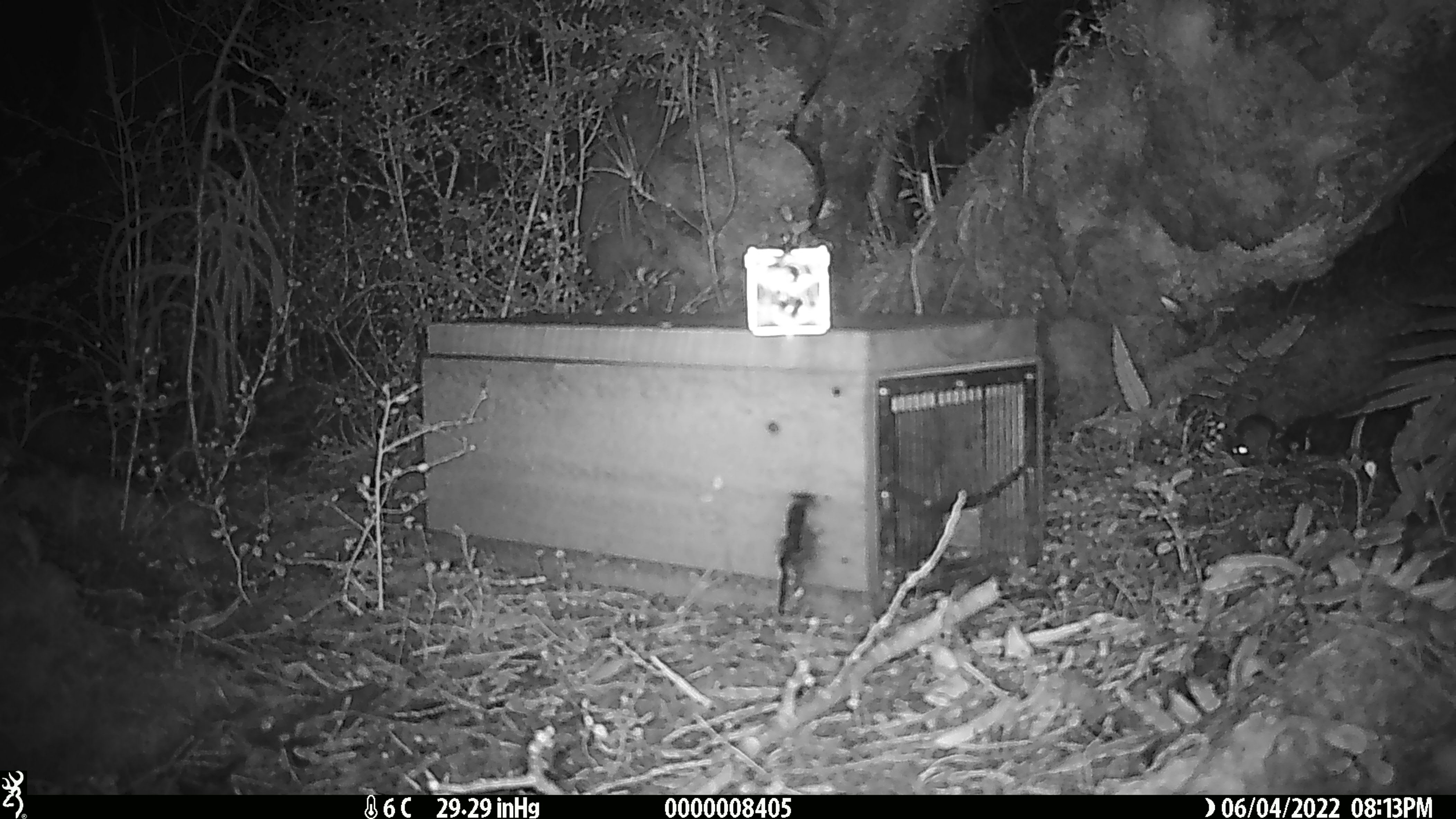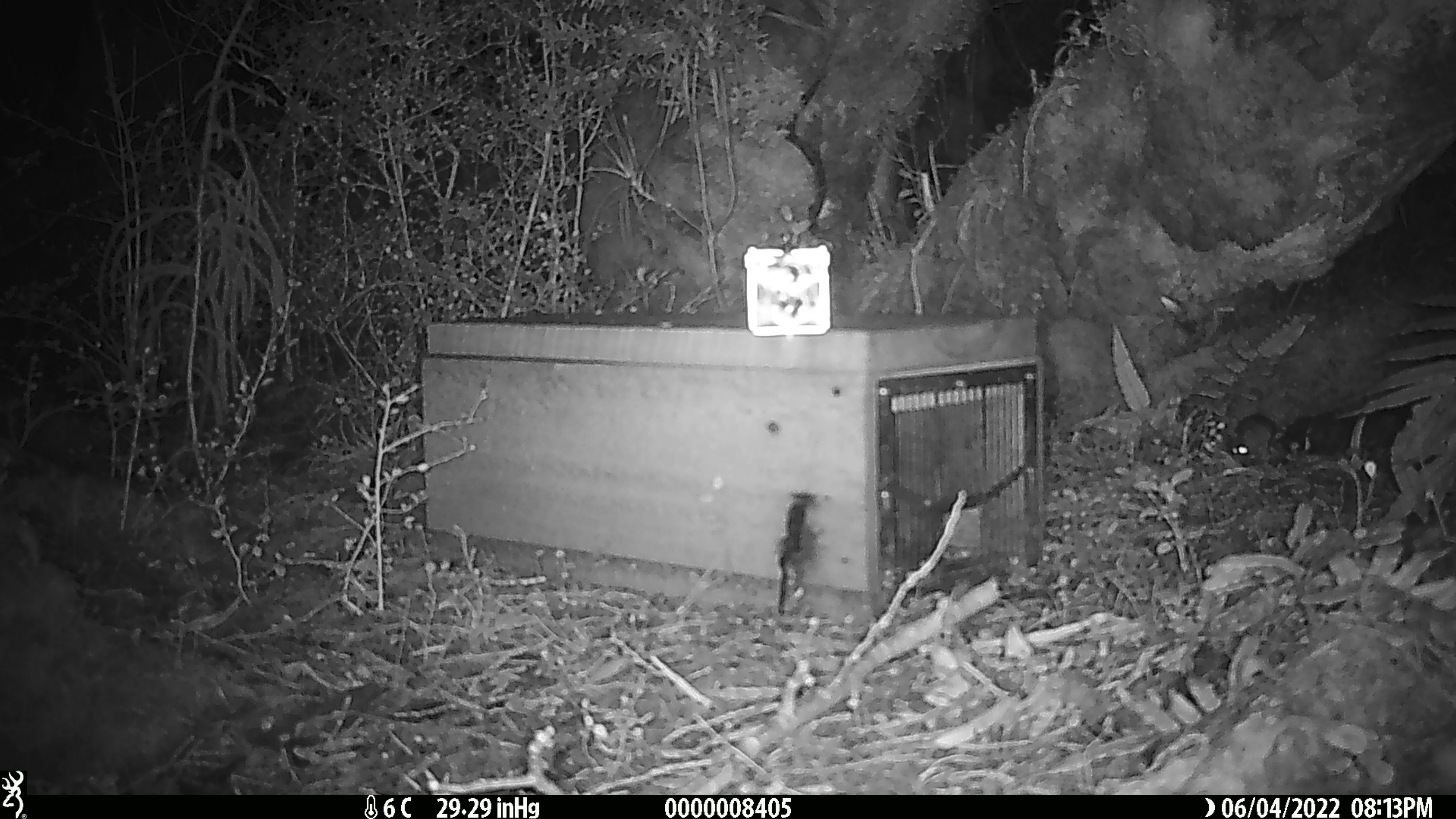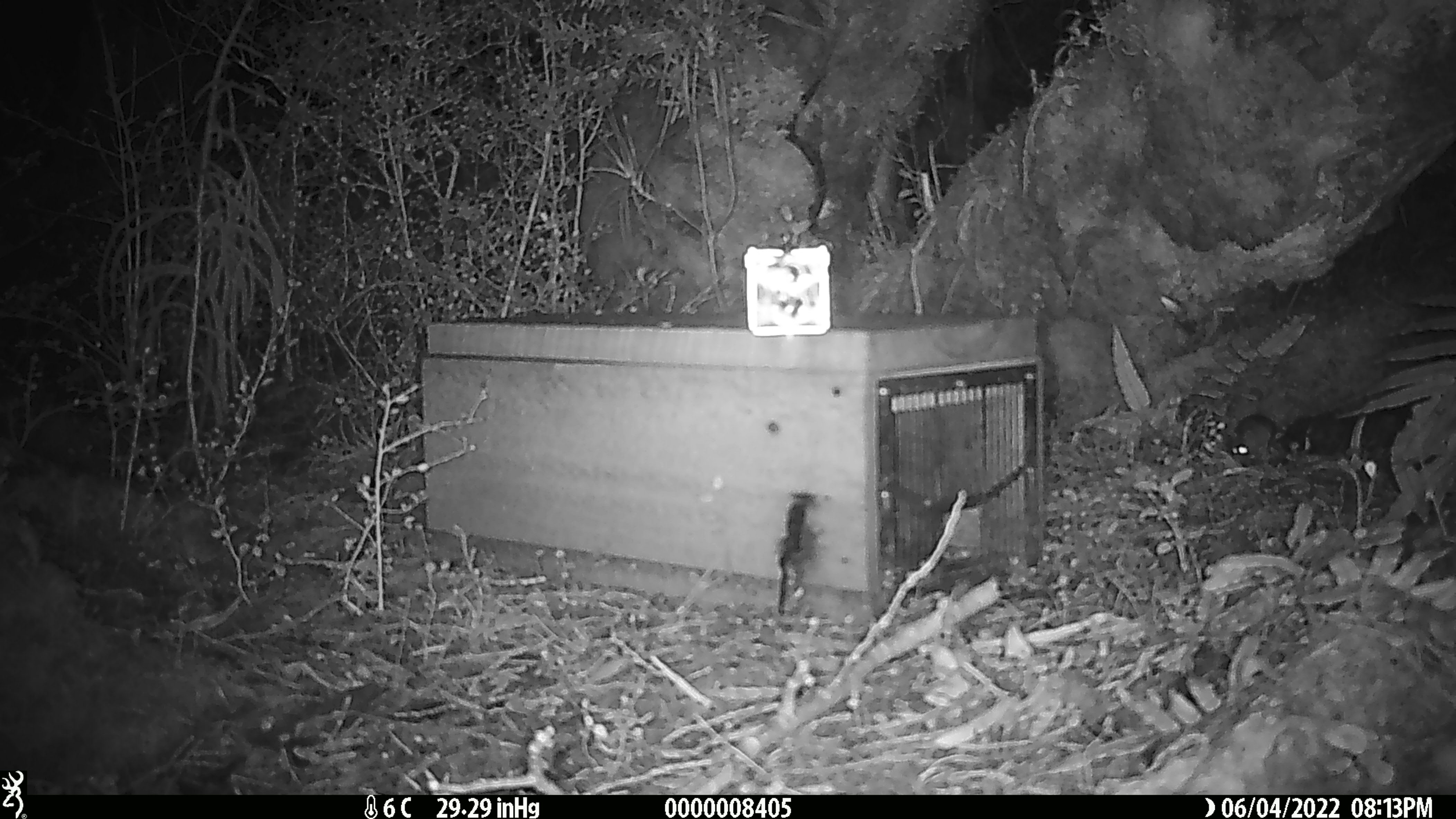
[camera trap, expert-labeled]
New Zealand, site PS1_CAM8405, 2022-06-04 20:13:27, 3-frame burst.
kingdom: Animalia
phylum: Chordata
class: Mammalia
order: Rodentia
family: Muridae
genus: Mus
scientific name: Mus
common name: mouse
Mouse (Mus).